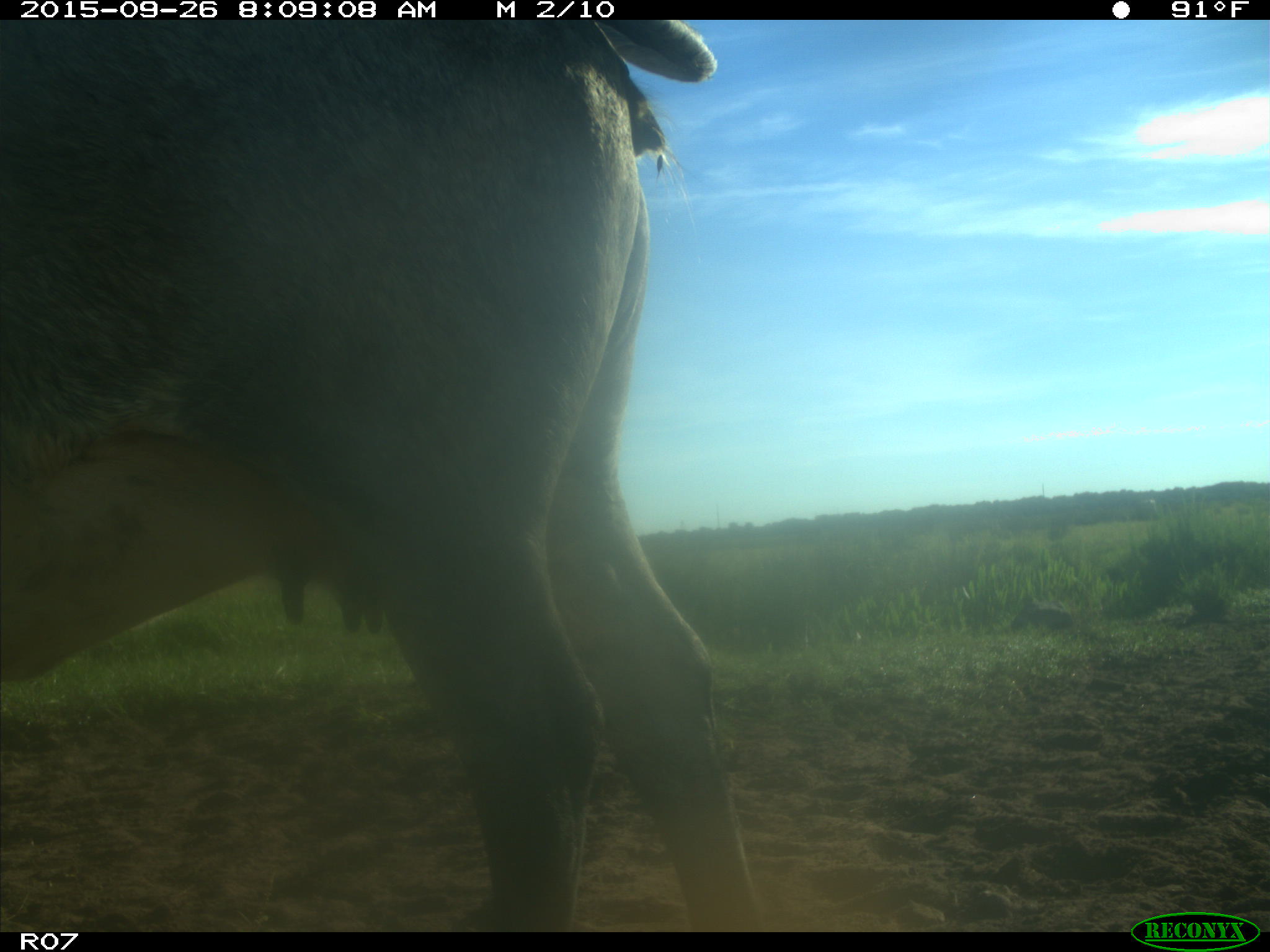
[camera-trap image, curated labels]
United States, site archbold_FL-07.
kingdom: Animalia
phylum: Chordata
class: Mammalia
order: Artiodactyla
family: Bovidae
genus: Bos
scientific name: Bos taurus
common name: domestic cow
Bos taurus (domestic cow).